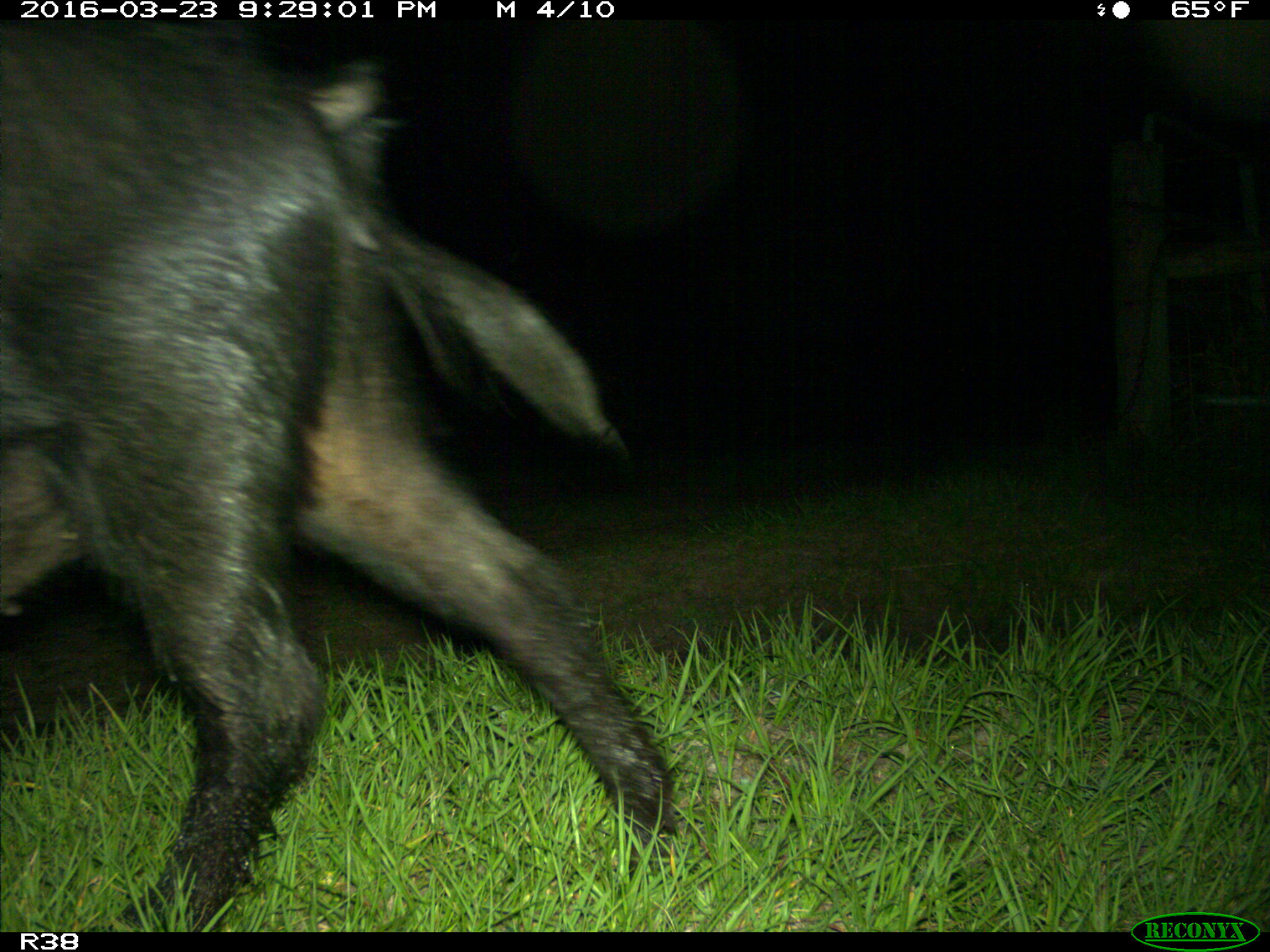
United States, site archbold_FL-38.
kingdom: Animalia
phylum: Chordata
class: Mammalia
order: Artiodactyla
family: Suidae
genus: Sus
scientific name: Sus scrofa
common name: wild boar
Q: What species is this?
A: Sus scrofa (wild boar).